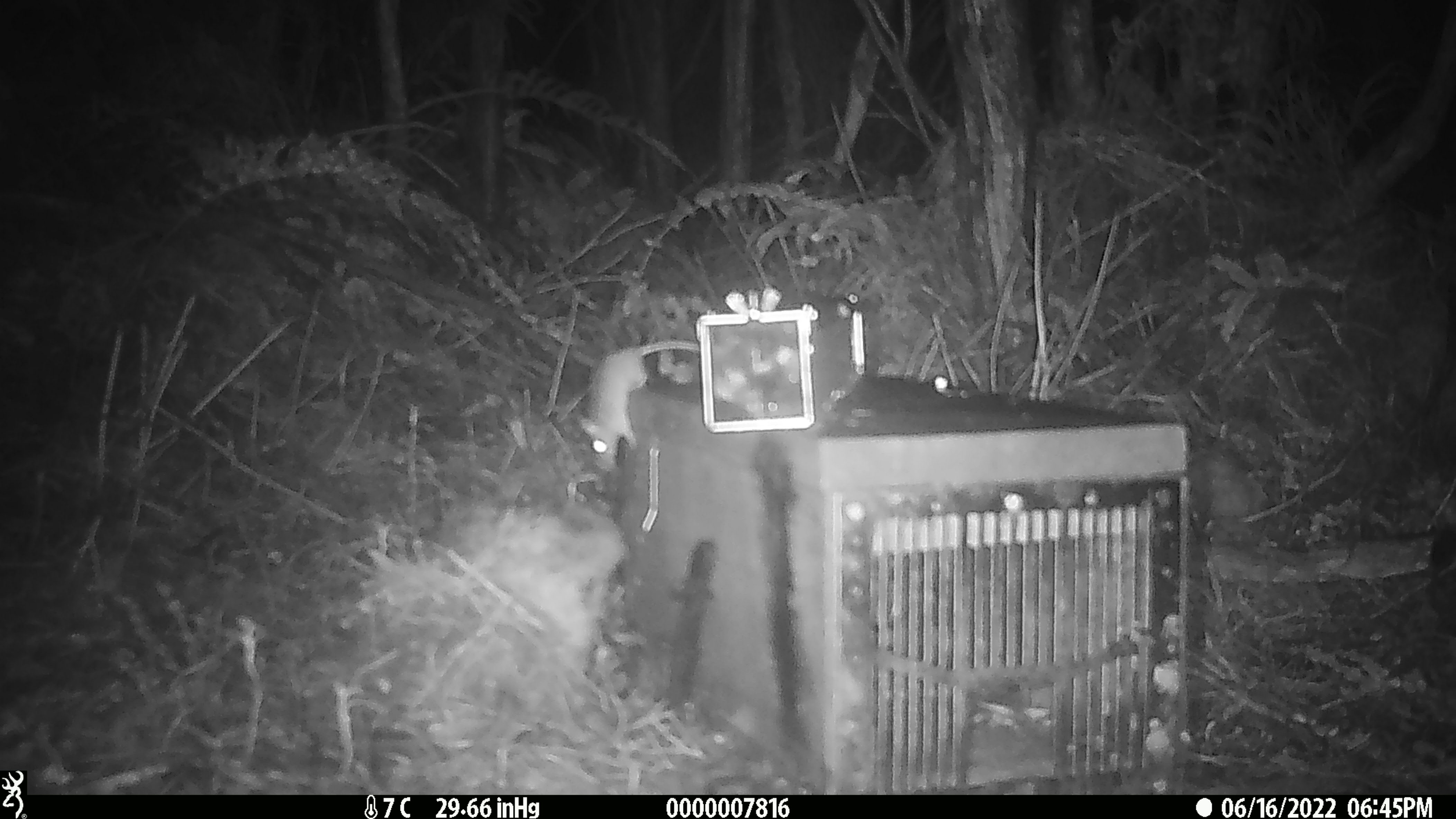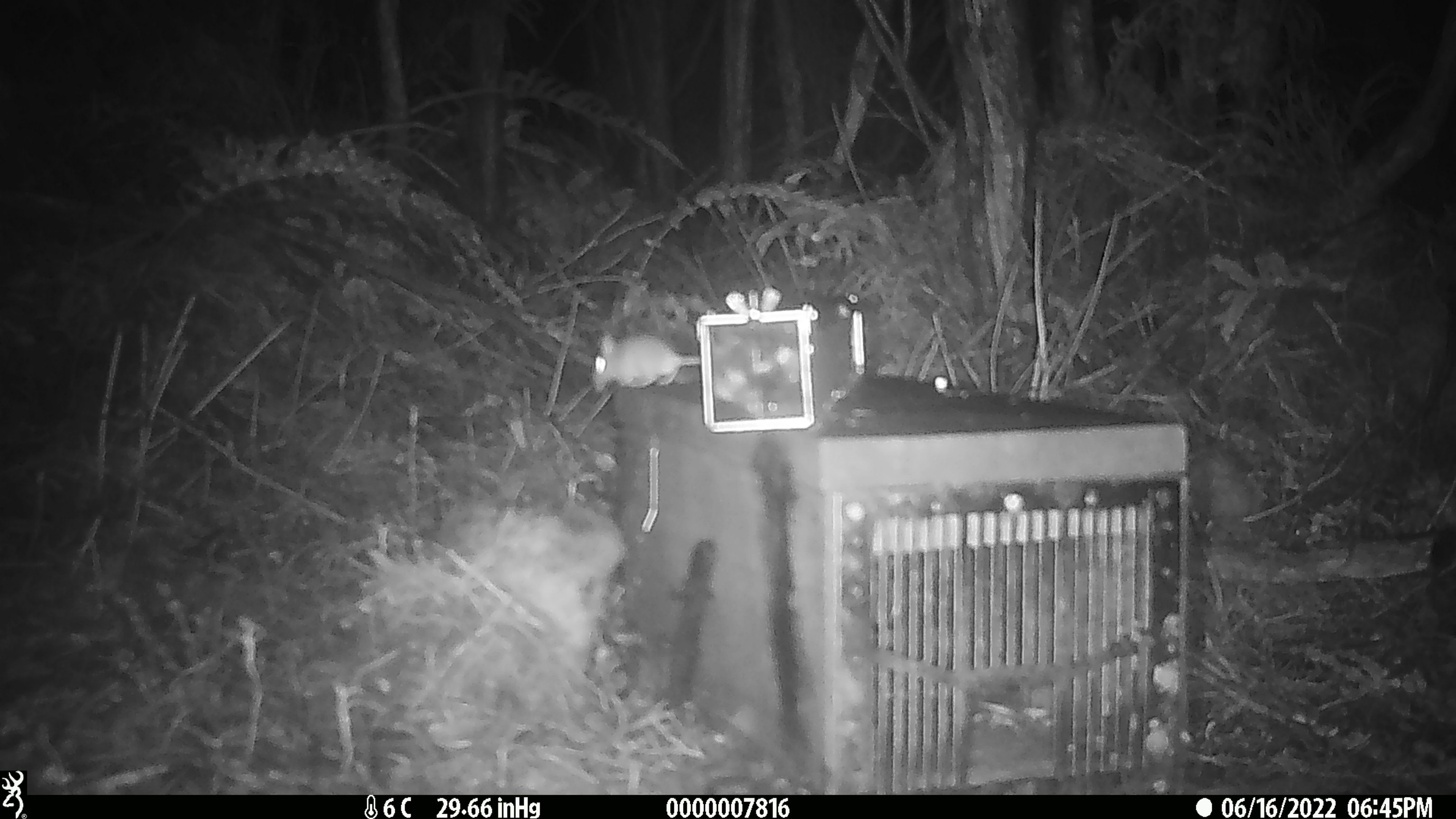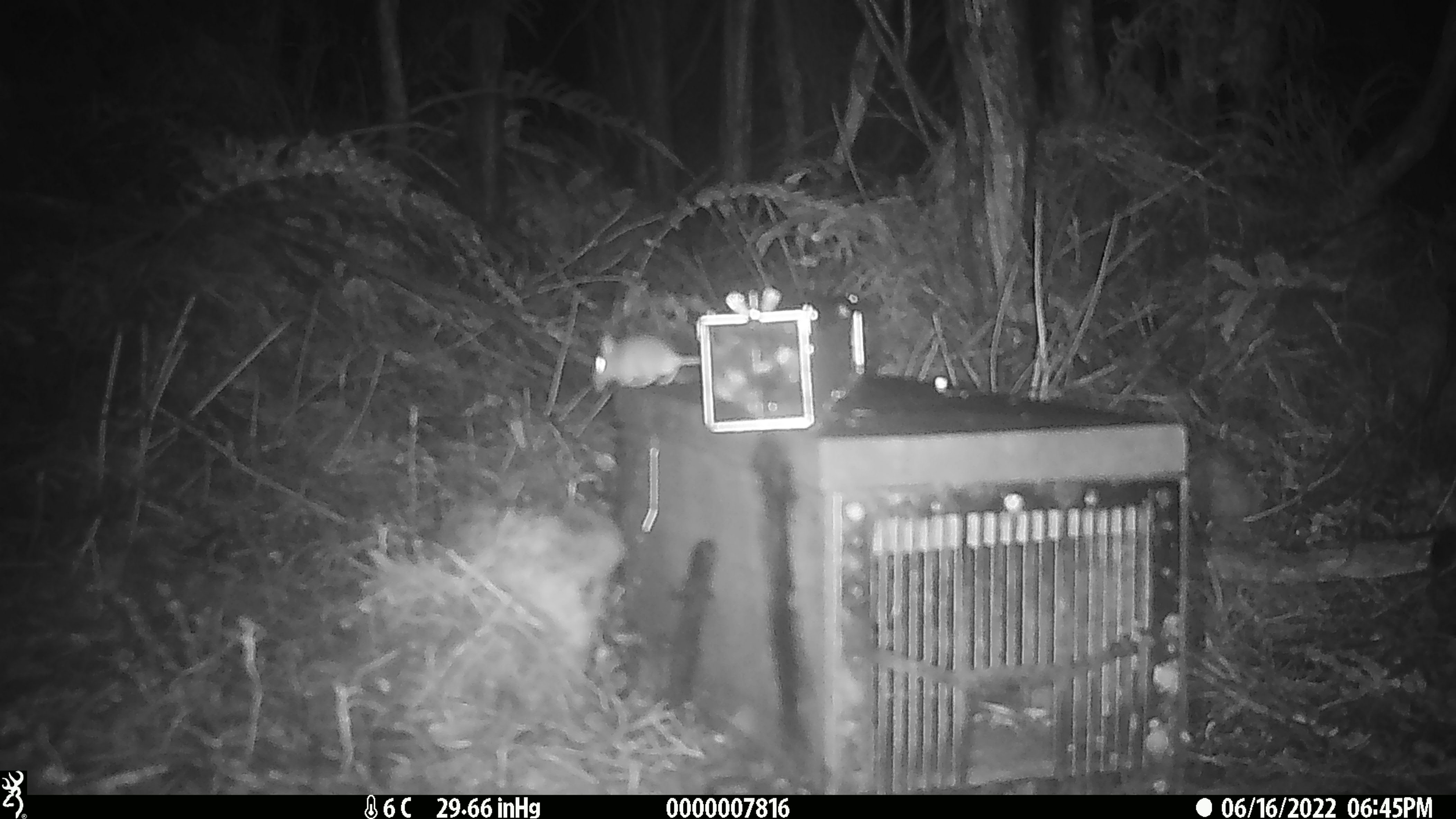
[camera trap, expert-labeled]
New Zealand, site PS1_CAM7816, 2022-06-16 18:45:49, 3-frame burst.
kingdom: Animalia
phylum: Chordata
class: Mammalia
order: Rodentia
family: Muridae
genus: Mus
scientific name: Mus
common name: mouse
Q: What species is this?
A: Mouse (Mus).